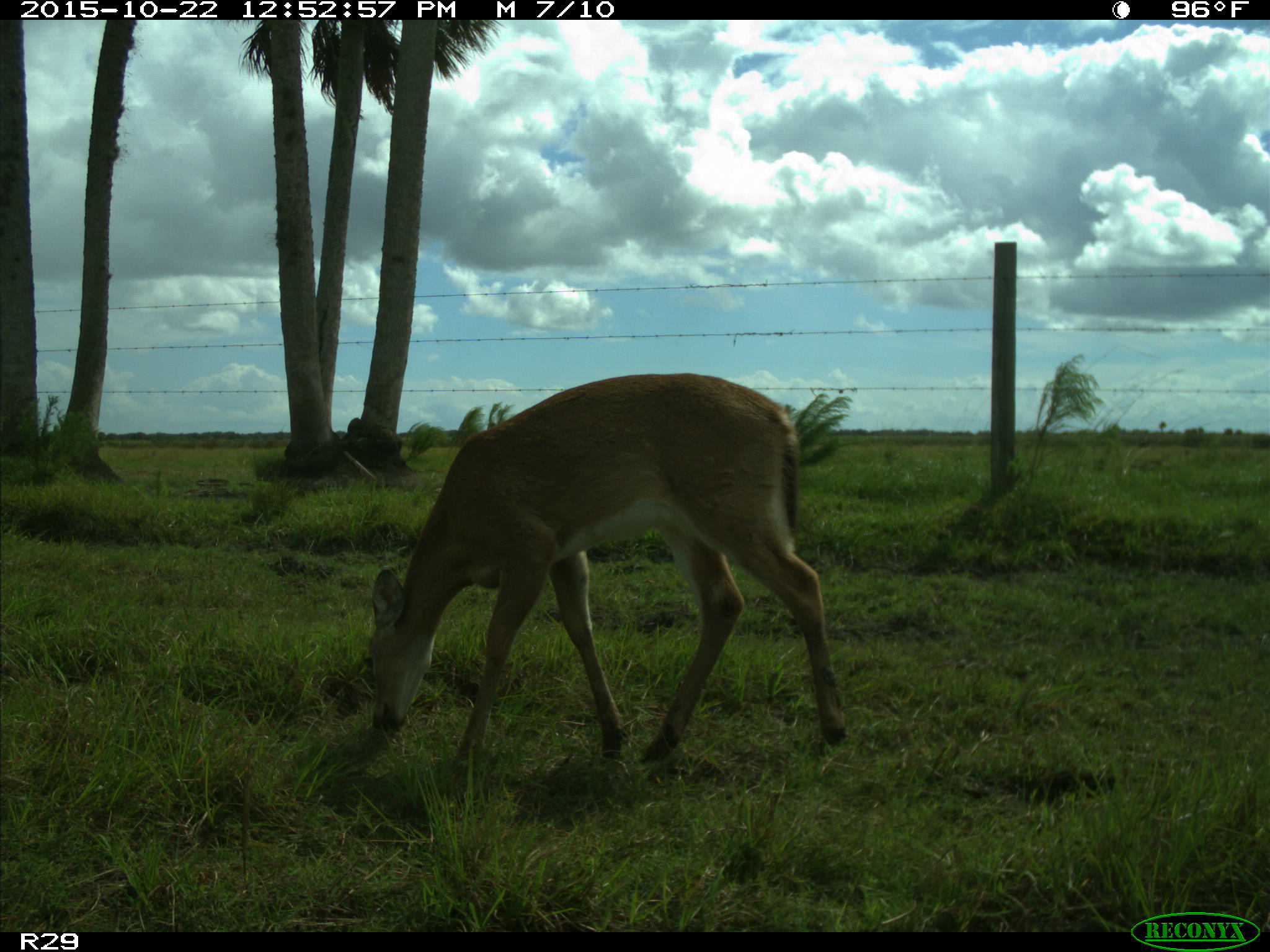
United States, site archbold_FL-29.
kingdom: Animalia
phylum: Chordata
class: Mammalia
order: Artiodactyla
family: Cervidae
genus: Odocoileus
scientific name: Odocoileus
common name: deer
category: unidentified deer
Unidentified deer (deer) (Odocoileus).